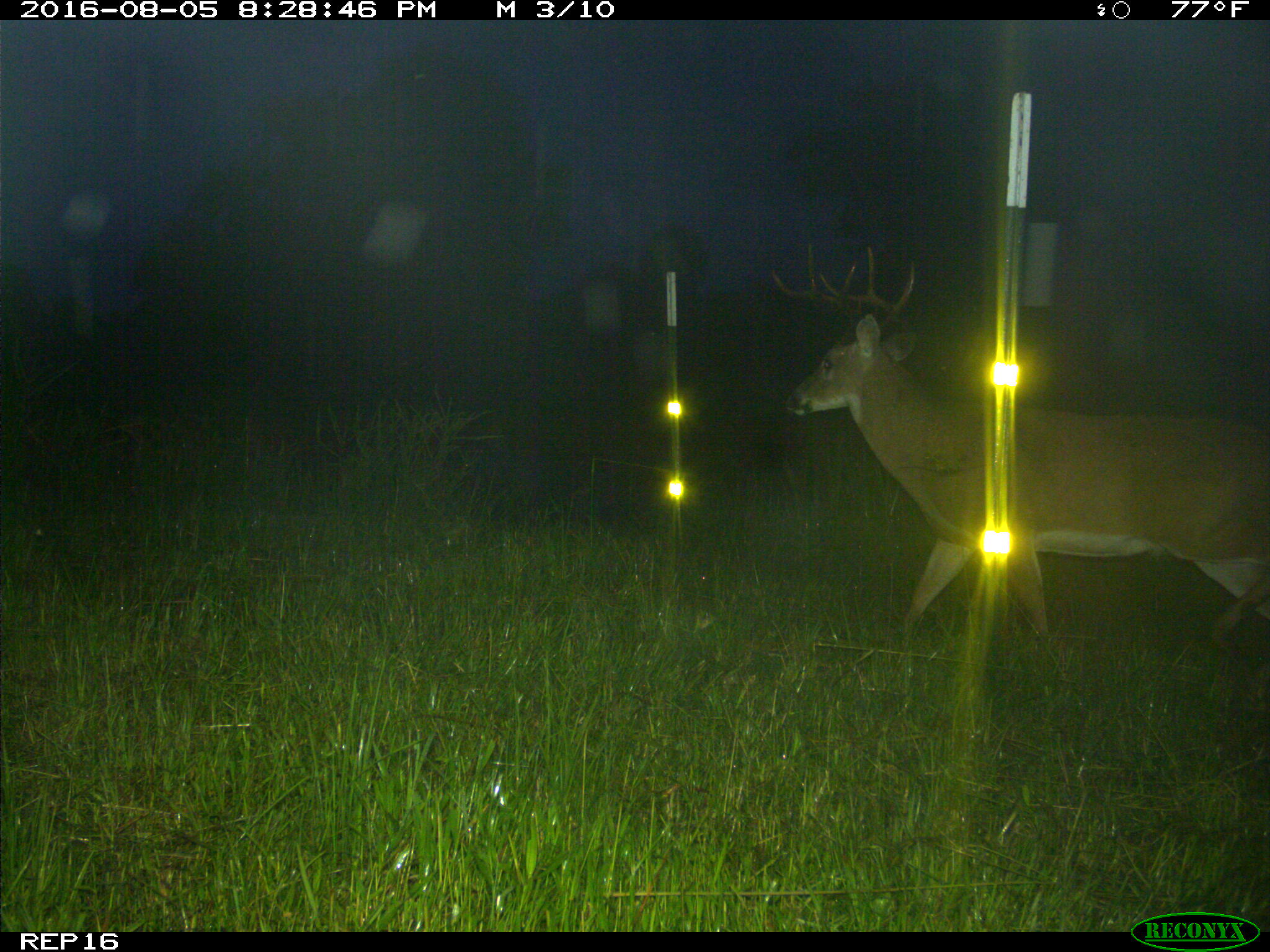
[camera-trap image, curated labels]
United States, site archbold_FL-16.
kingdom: Animalia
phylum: Chordata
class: Mammalia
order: Artiodactyla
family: Cervidae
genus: Odocoileus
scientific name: Odocoileus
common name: deer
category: unidentified deer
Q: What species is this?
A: Unidentified deer (deer) (Odocoileus).